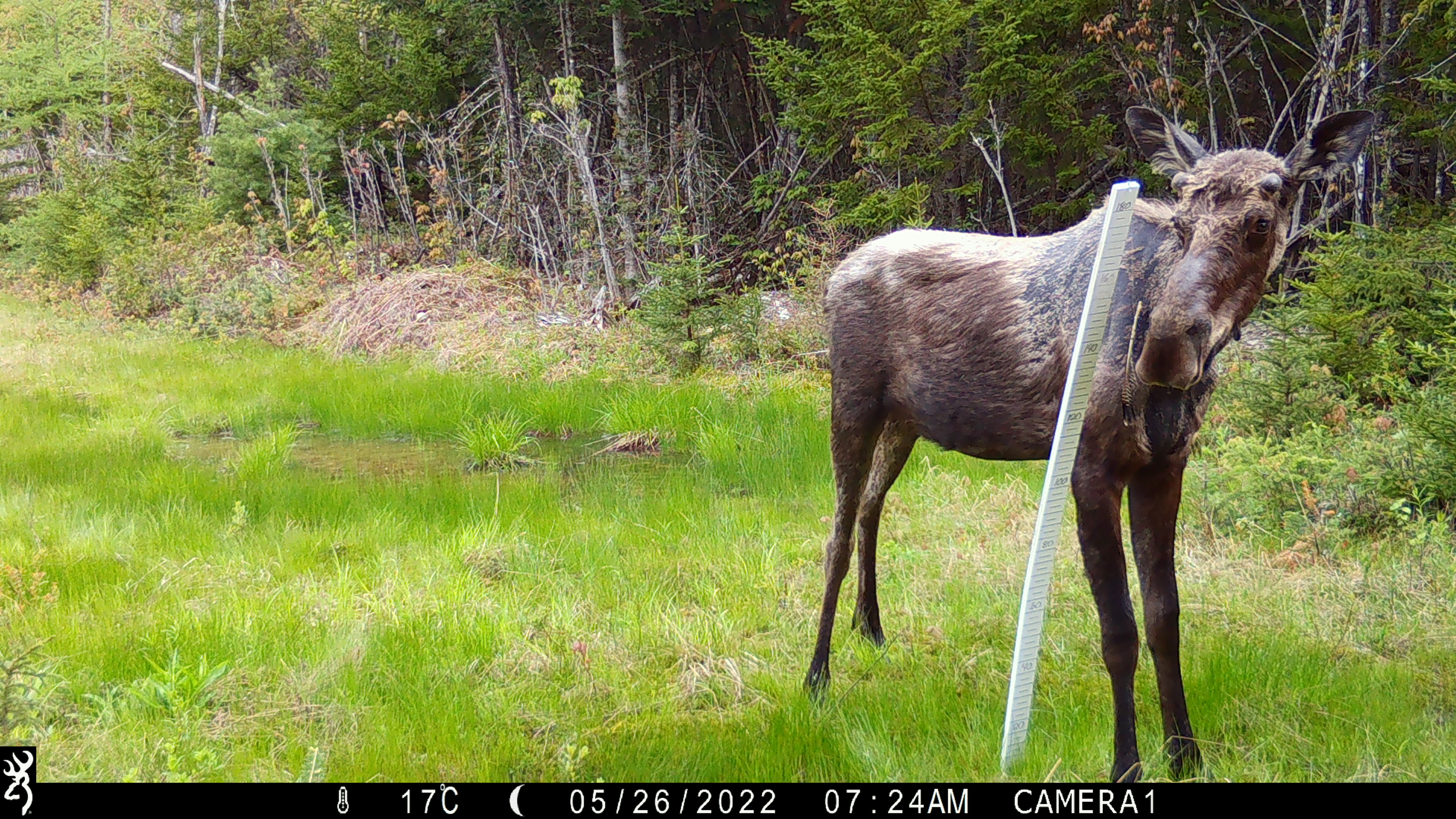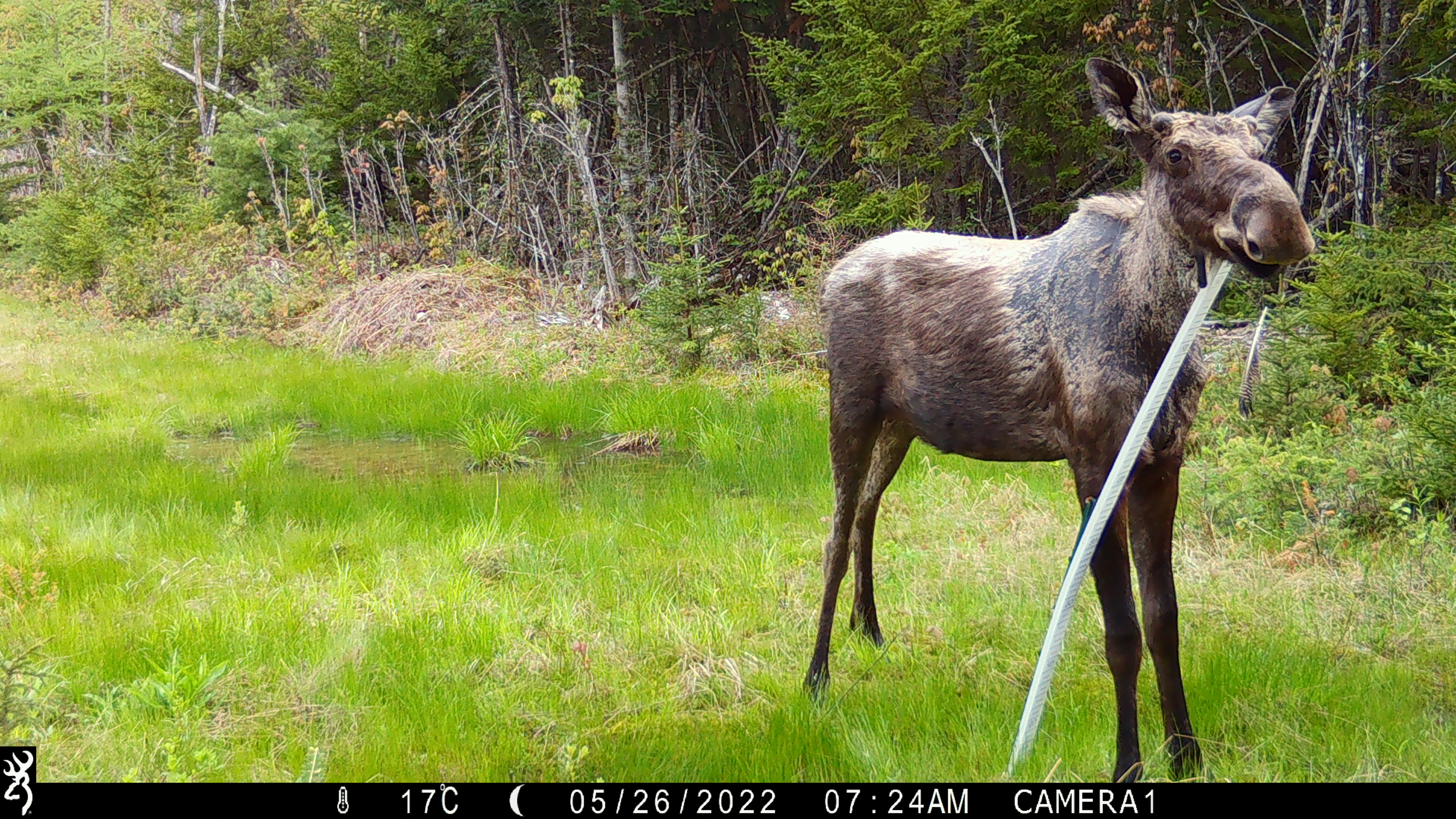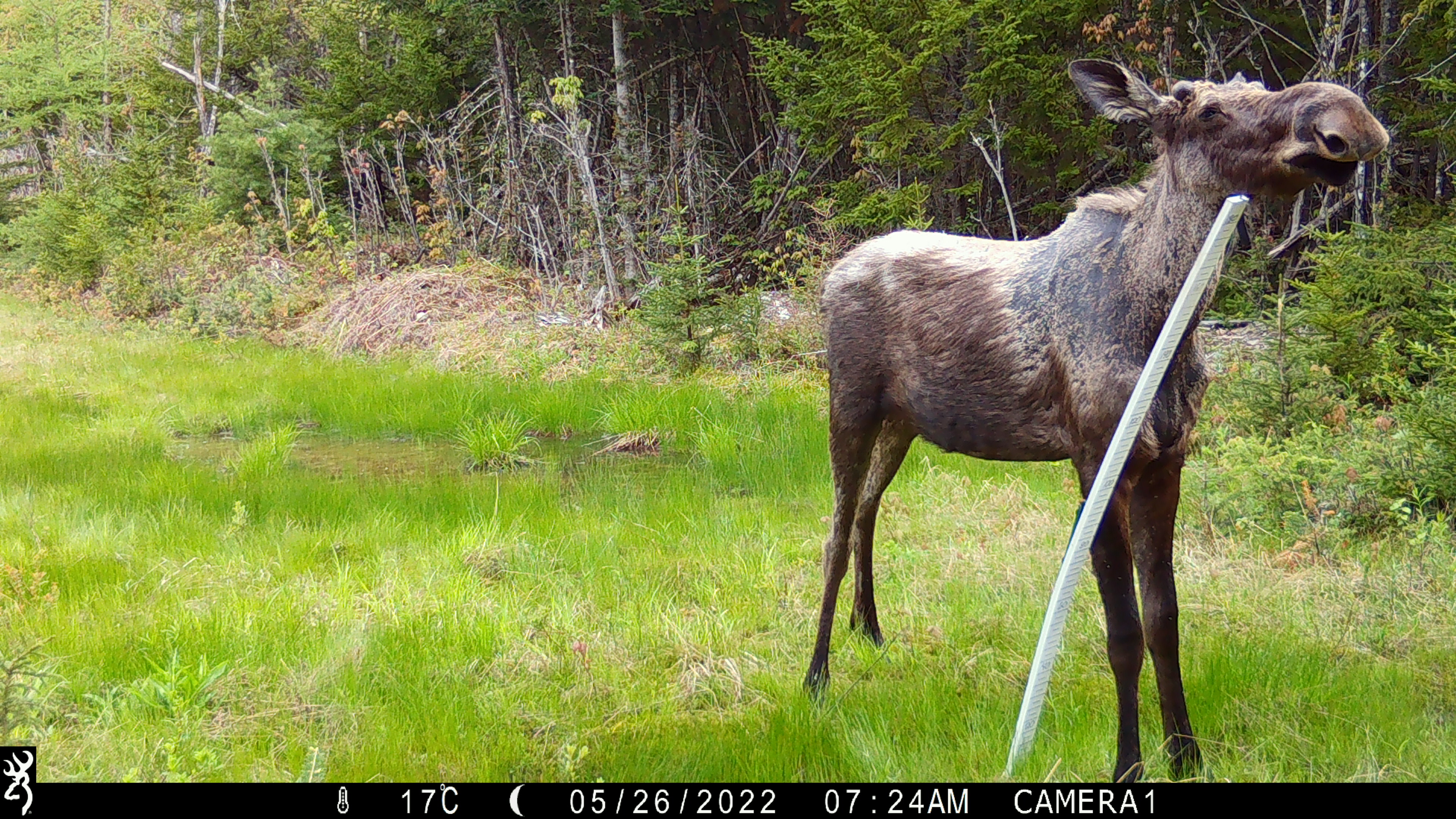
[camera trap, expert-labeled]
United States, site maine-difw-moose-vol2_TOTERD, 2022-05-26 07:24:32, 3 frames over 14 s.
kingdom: Animalia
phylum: Chordata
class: Mammalia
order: Artiodactyla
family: Cervidae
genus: Alces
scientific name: Alces alces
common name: moose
Moose (Alces alces).